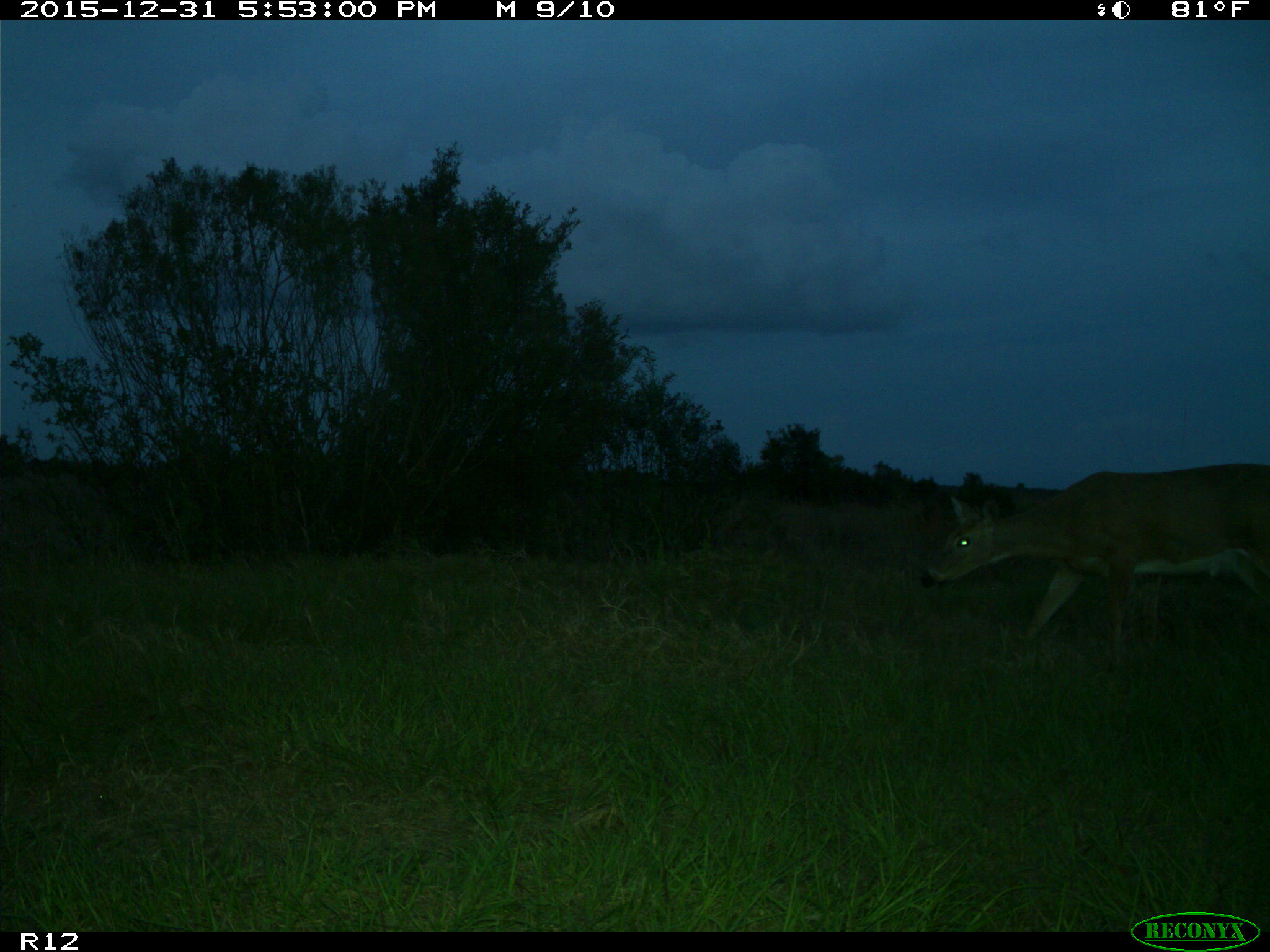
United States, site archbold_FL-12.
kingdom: Animalia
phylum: Chordata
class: Mammalia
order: Artiodactyla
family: Cervidae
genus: Odocoileus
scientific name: Odocoileus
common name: deer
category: unidentified deer